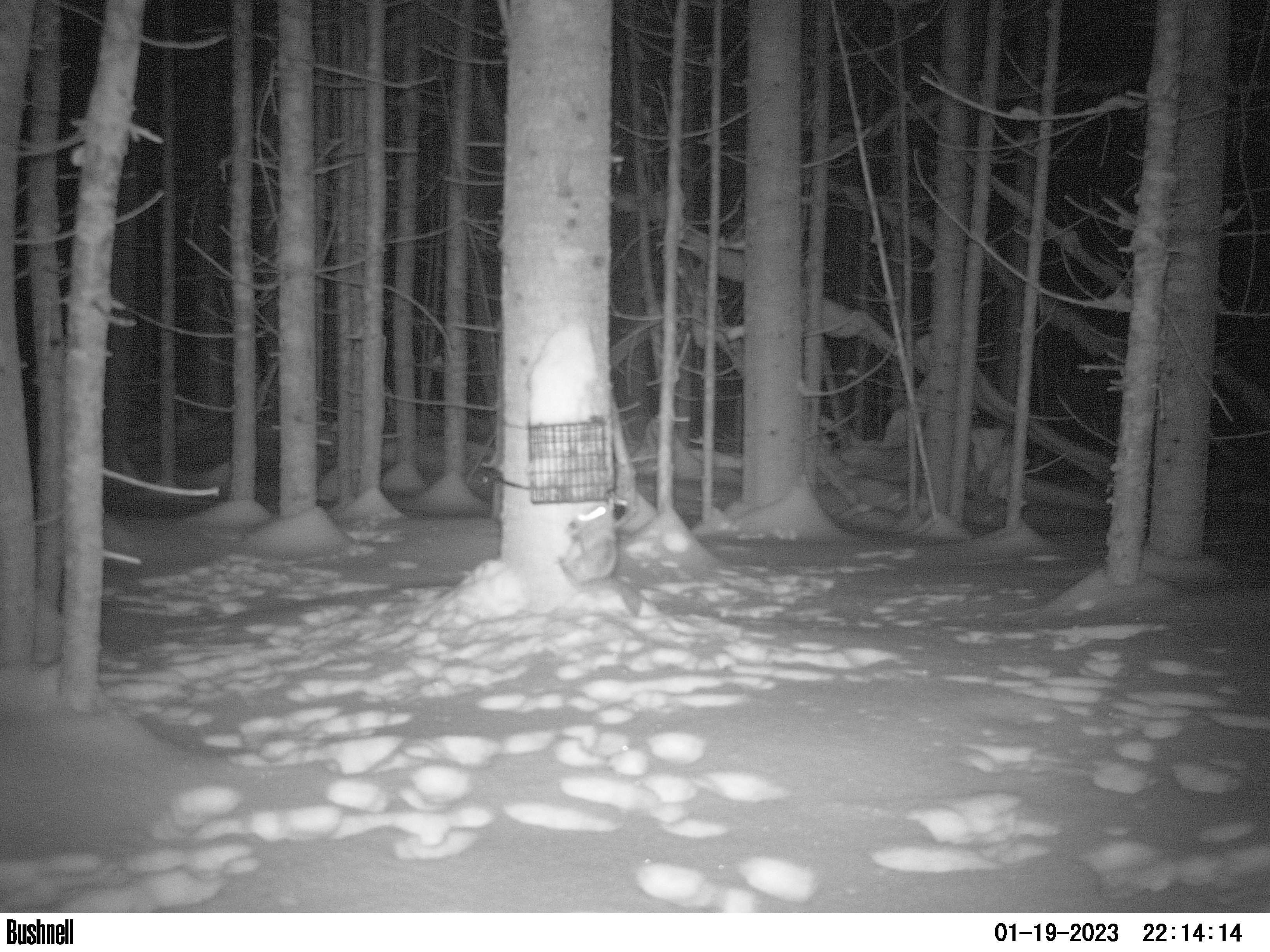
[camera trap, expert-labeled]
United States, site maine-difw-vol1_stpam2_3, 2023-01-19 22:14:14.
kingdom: Animalia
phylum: Chordata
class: Mammalia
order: Rodentia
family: Sciuridae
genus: Glaucomys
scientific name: Glaucomys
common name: flying squirrel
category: flying squirrel sp.